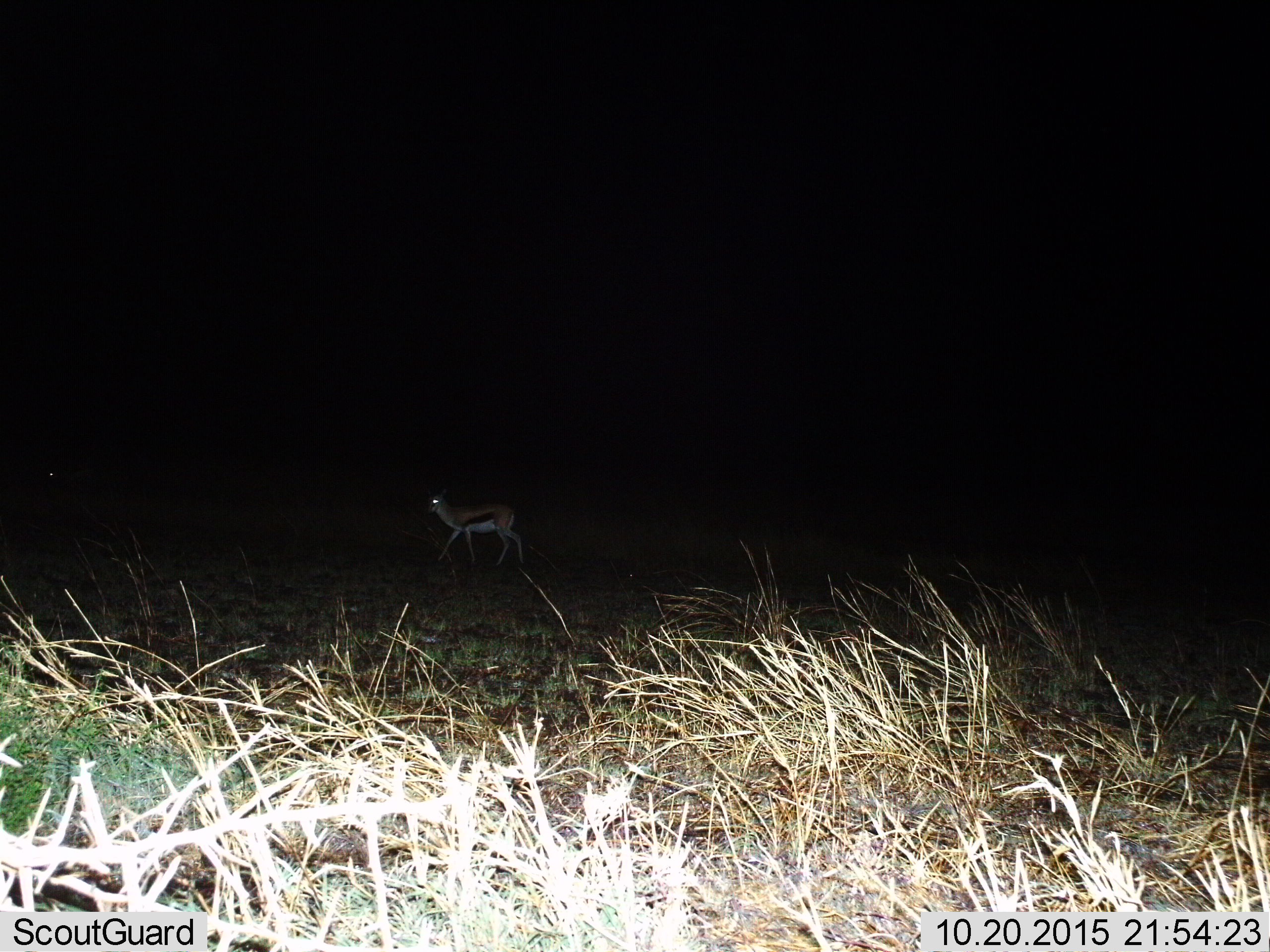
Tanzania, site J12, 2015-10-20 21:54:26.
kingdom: Animalia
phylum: Chordata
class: Mammalia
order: Artiodactyla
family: Bovidae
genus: Eudorcas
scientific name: Eudorcas thomsonii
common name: thomson's gazelle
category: gazellethomsons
Gazellethomsons (thomson's gazelle) (Eudorcas thomsonii), count 1. Behavior (volunteer vote fractions): standing 11%, resting 22%, moving 78%, interacting 0%. Young present (vote fraction): 0%. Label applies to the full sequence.